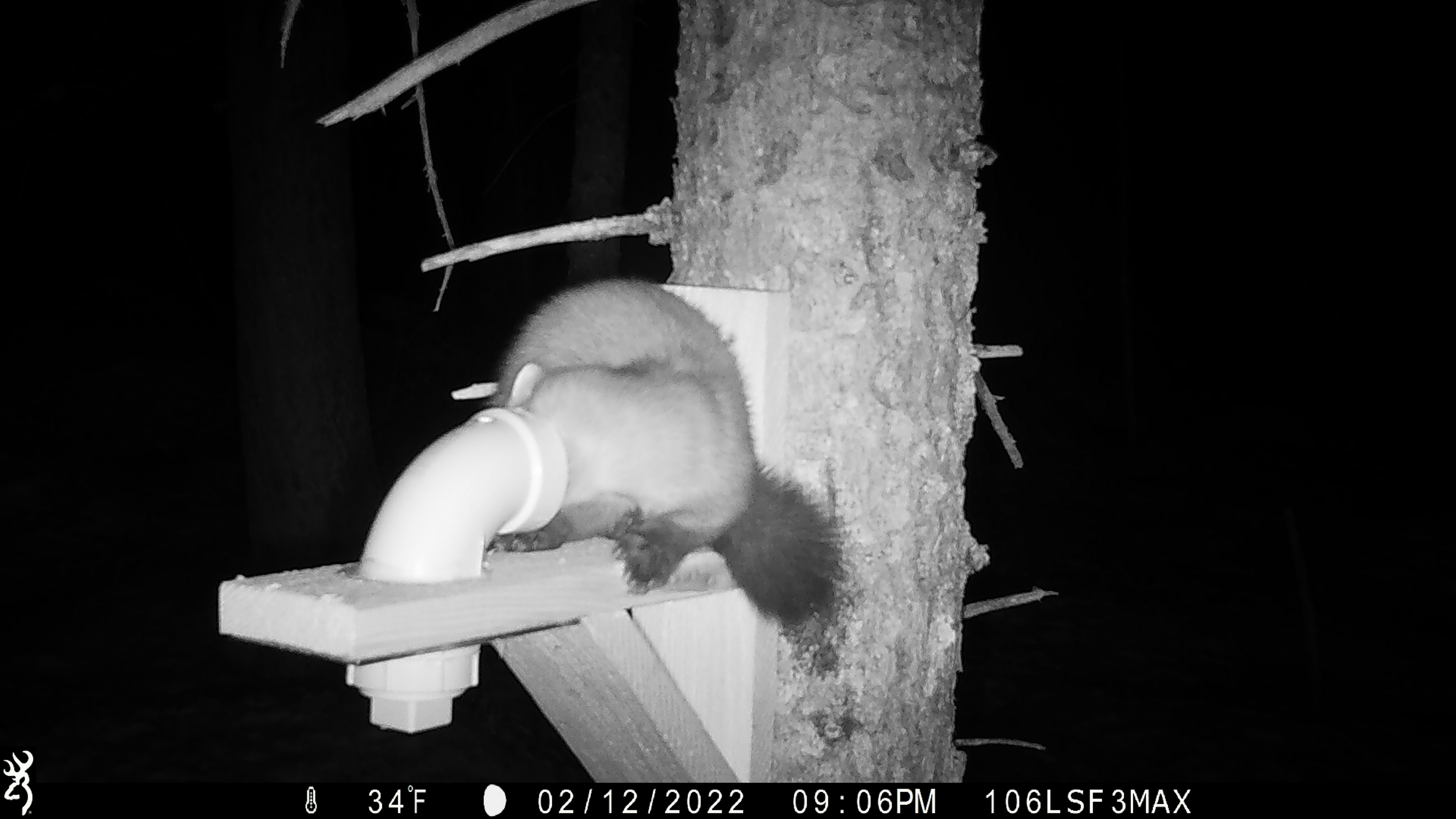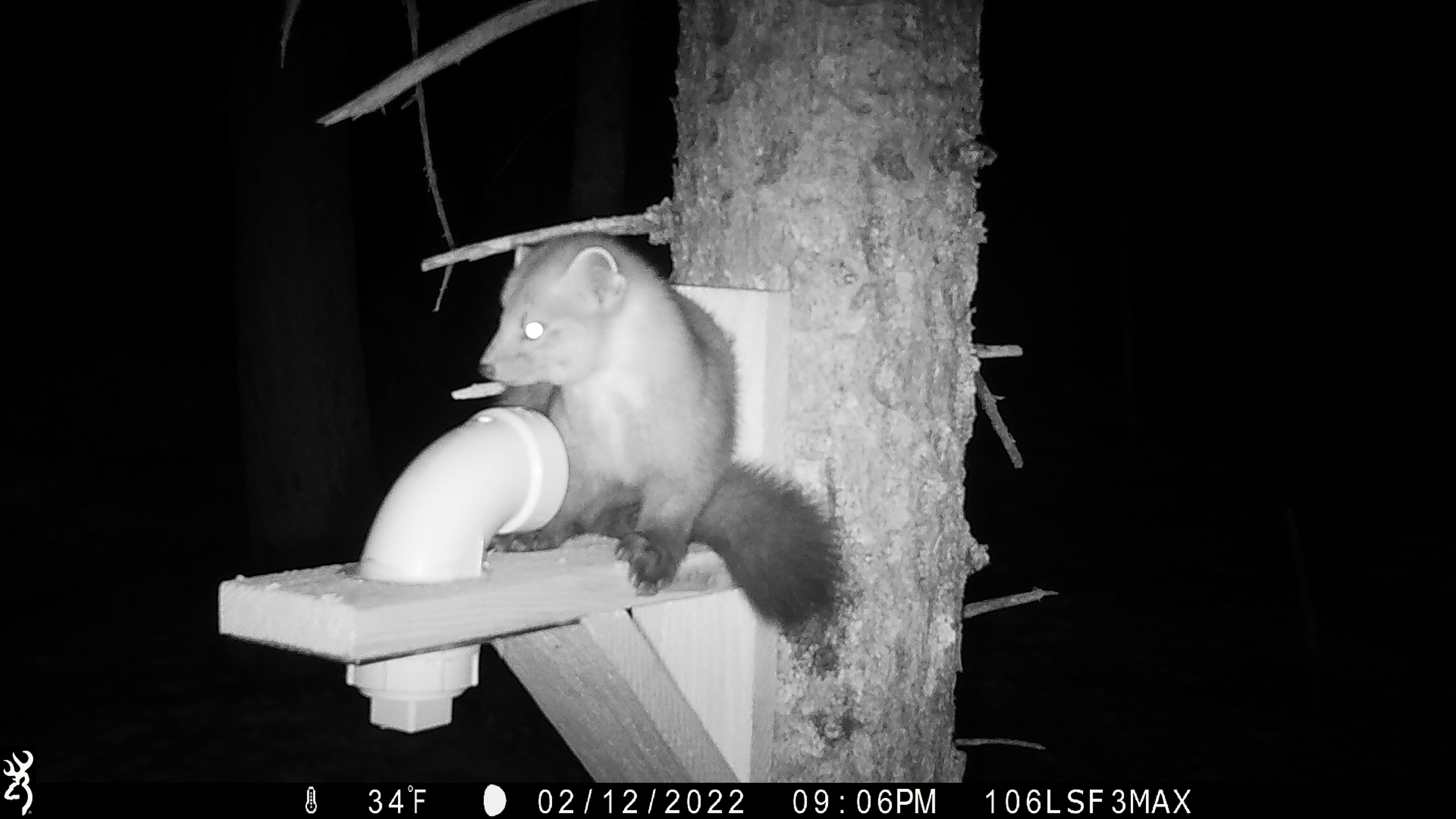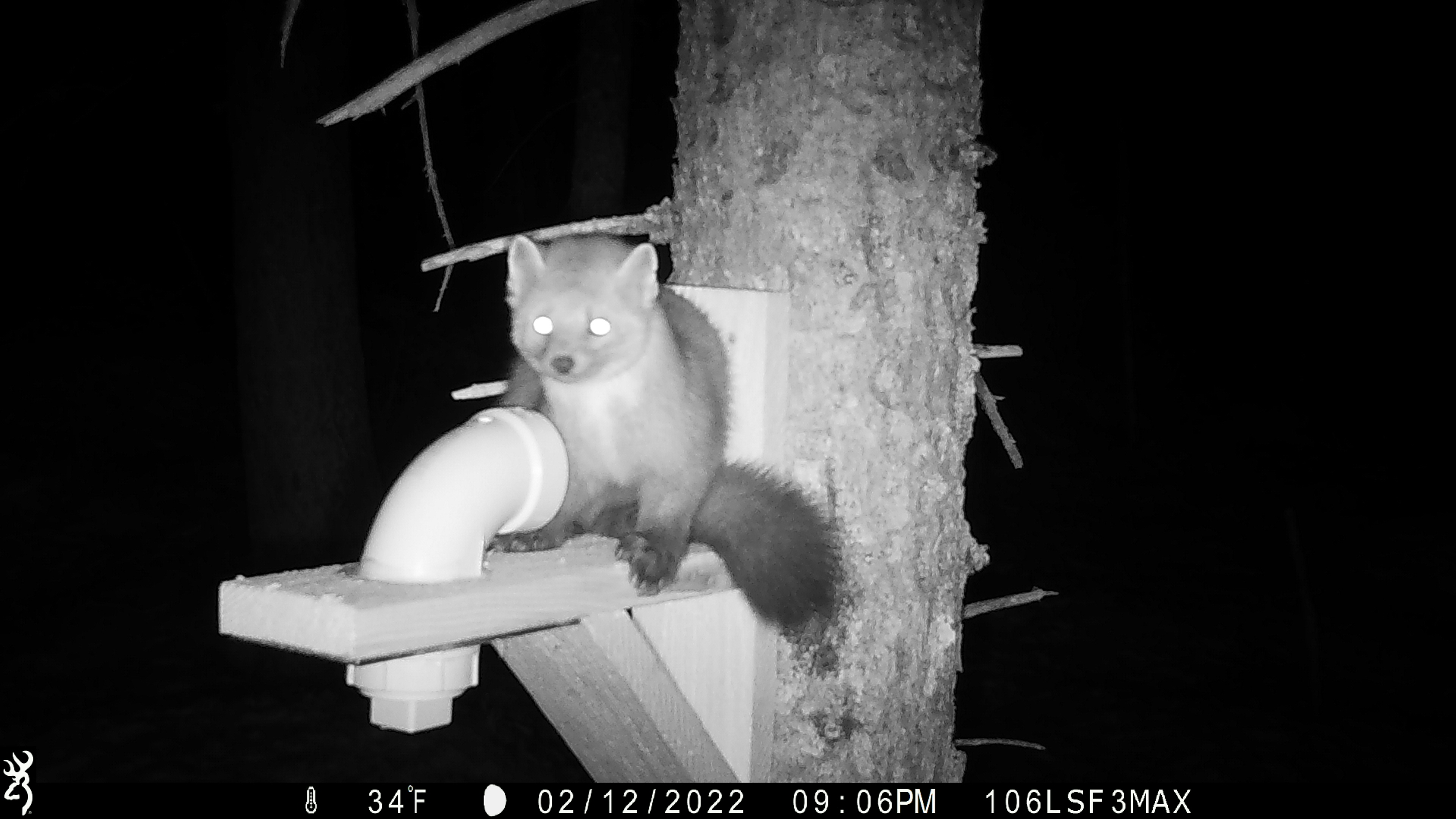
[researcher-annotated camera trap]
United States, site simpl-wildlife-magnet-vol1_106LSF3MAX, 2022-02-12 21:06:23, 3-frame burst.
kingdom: Animalia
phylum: Chordata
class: Mammalia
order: Carnivora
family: Mustelidae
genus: Martes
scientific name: Martes americana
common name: american marten